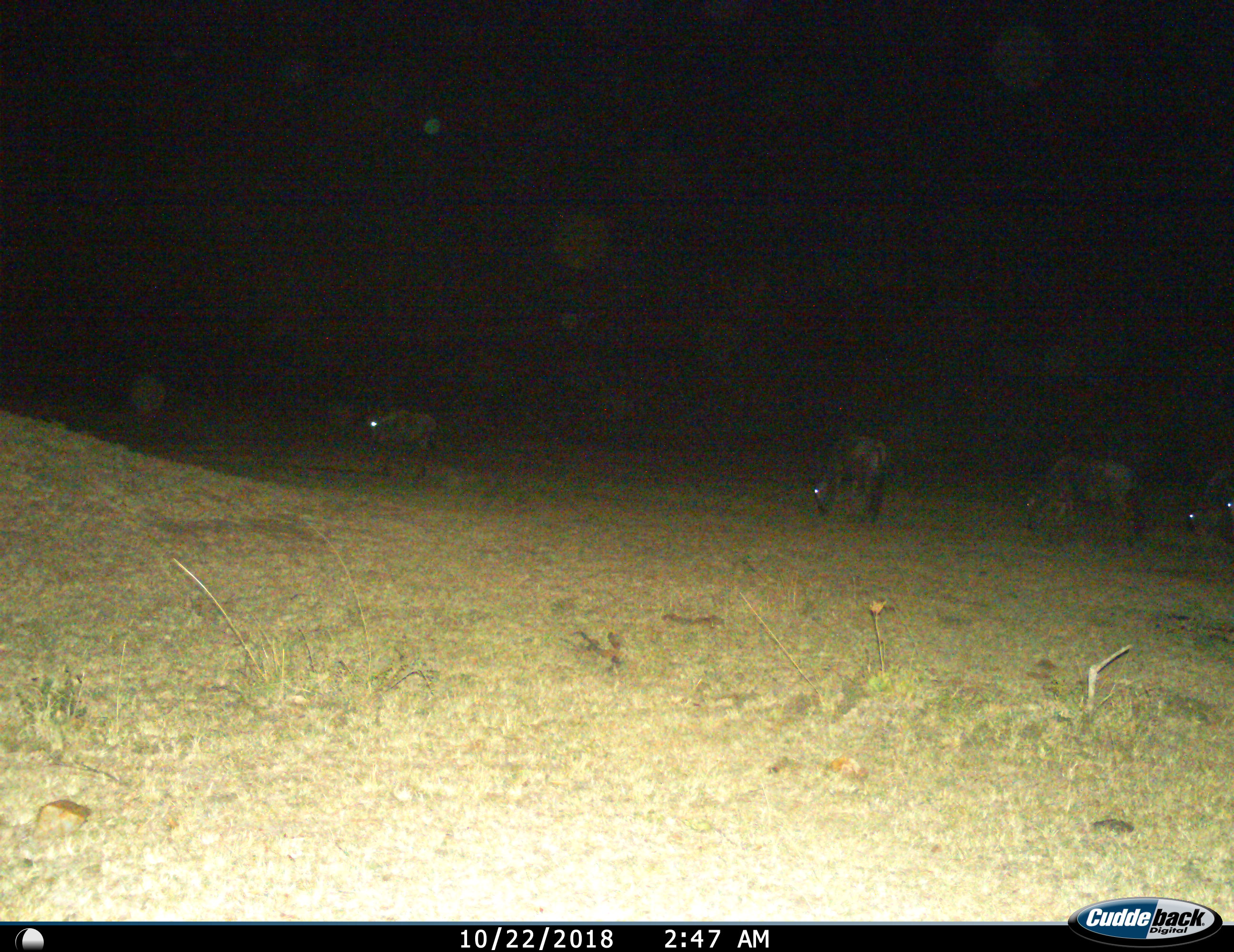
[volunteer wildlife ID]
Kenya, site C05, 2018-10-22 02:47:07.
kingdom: Animalia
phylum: Chordata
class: Mammalia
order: Artiodactyla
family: Bovidae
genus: Connochaetes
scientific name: Connochaetes taurinus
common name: common wildebeest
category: wildebeest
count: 5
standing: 33%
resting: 0%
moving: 50%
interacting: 0%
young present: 0%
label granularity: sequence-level